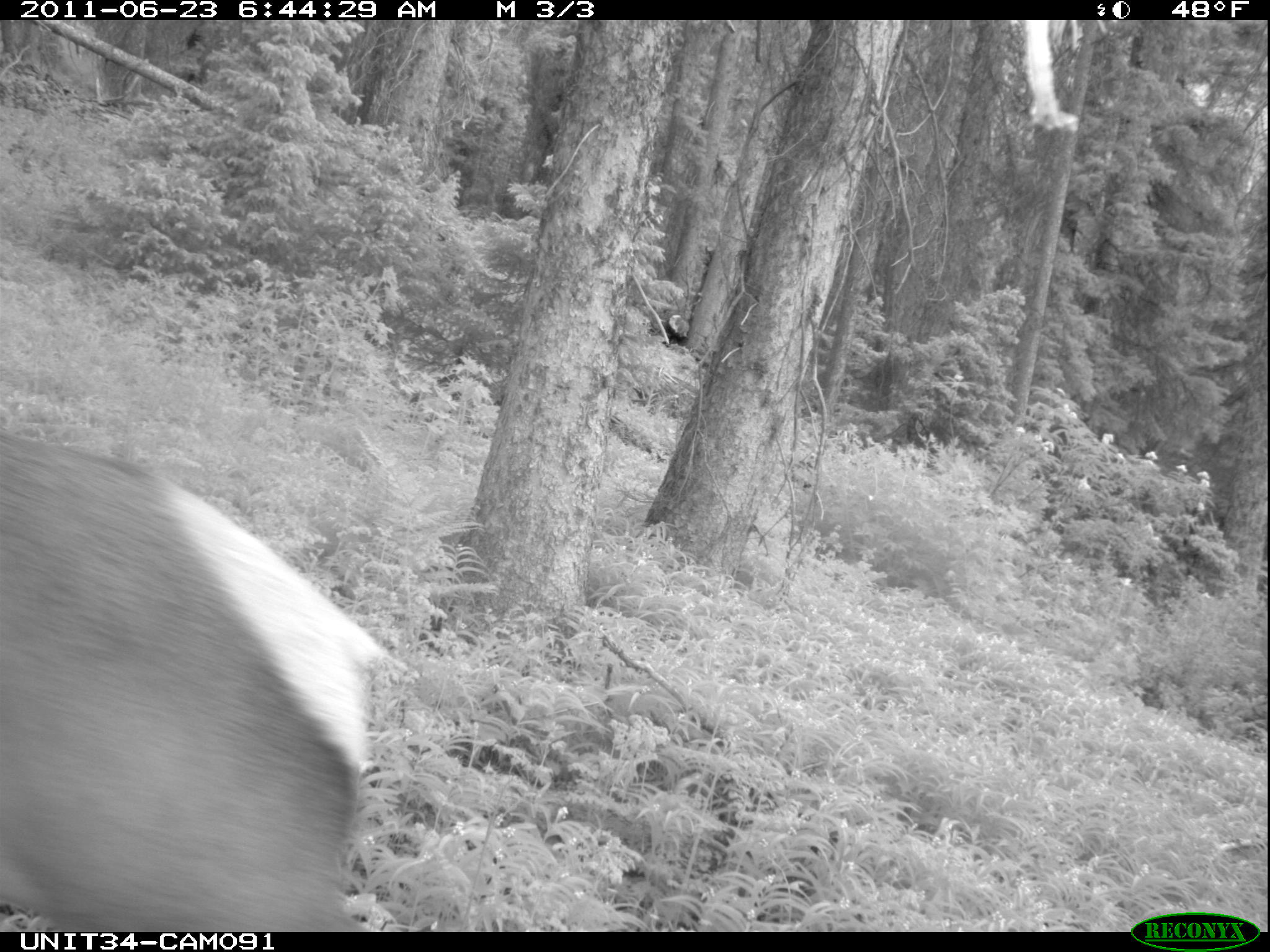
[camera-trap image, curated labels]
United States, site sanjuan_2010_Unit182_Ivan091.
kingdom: Animalia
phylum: Chordata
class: Mammalia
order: Artiodactyla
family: Cervidae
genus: Cervus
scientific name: Cervus elaphus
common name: red deer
Cervus elaphus (red deer).